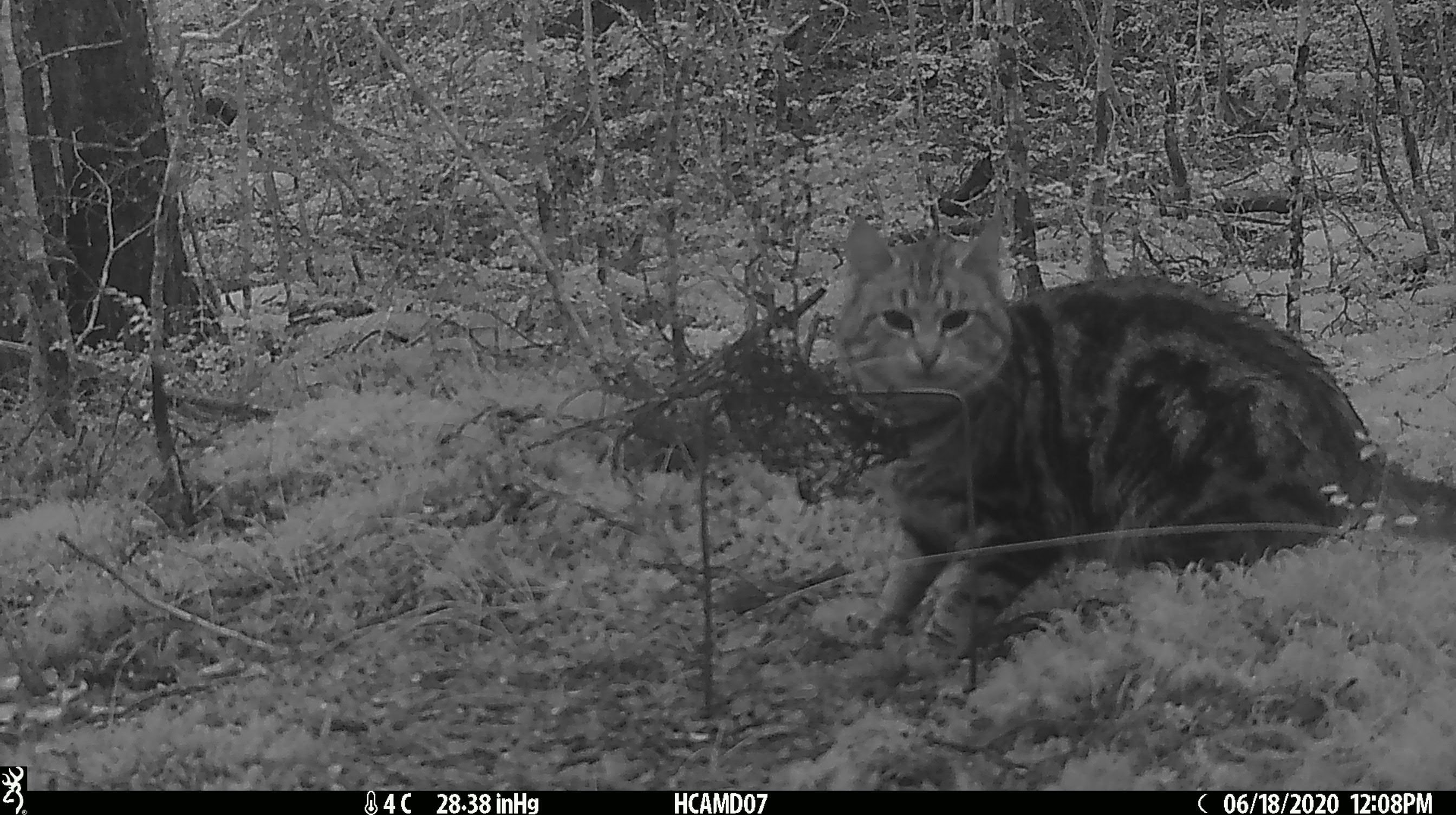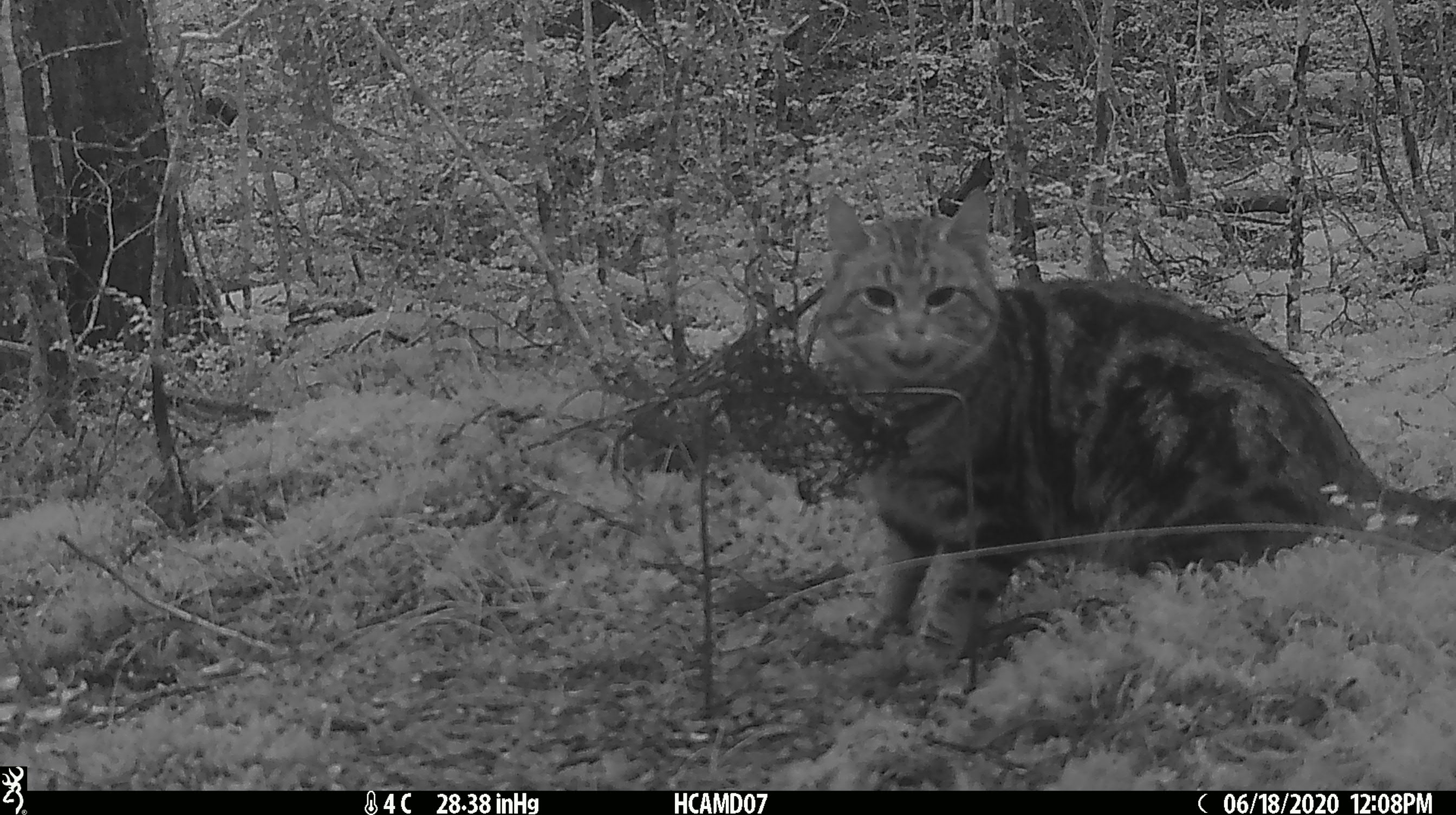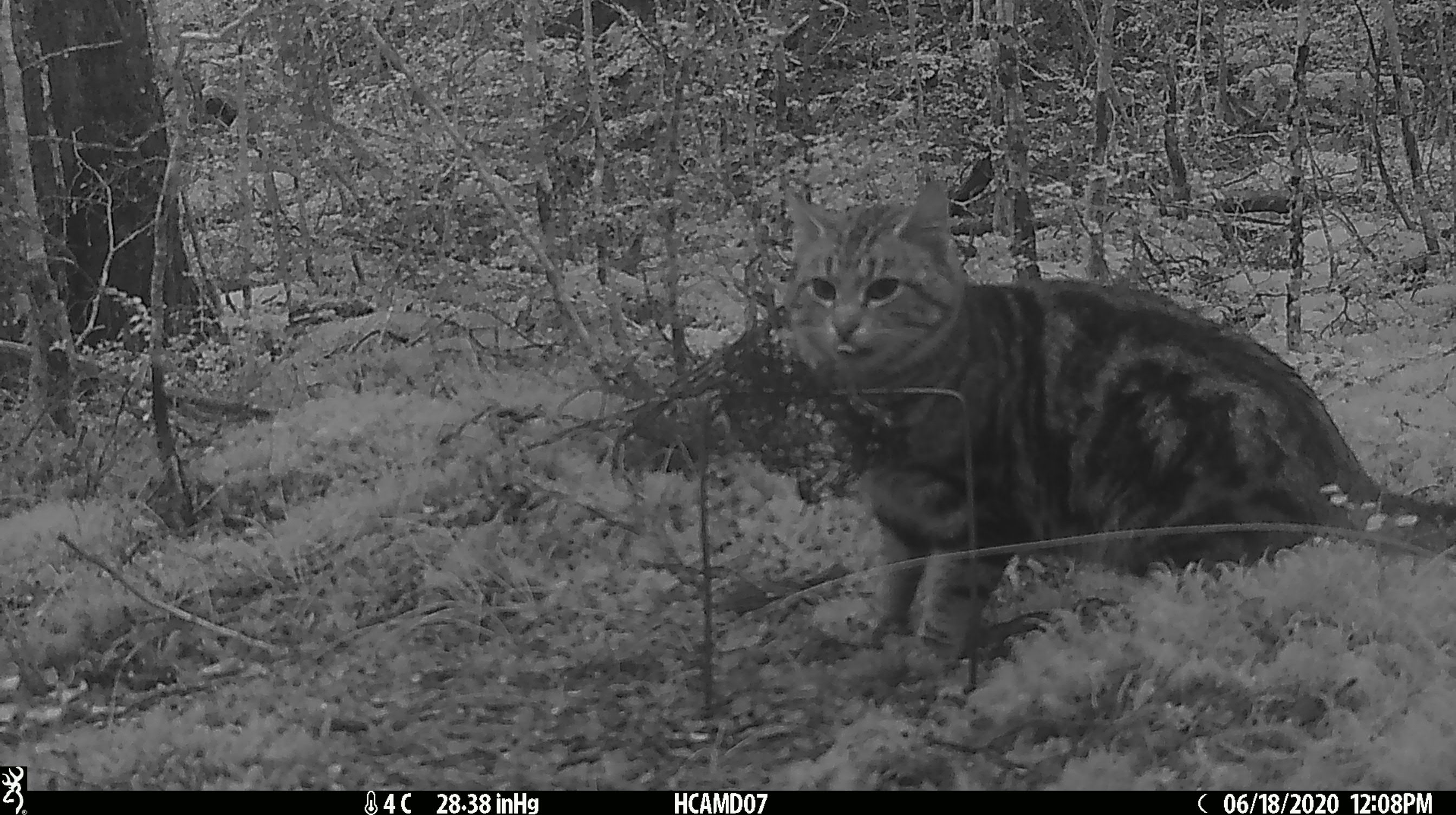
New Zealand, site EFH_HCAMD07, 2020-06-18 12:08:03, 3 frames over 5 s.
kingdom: Animalia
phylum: Chordata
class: Mammalia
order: Carnivora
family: Felidae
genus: Felis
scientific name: Felis catus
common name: domestic cat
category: cat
Cat (domestic cat) (Felis catus).